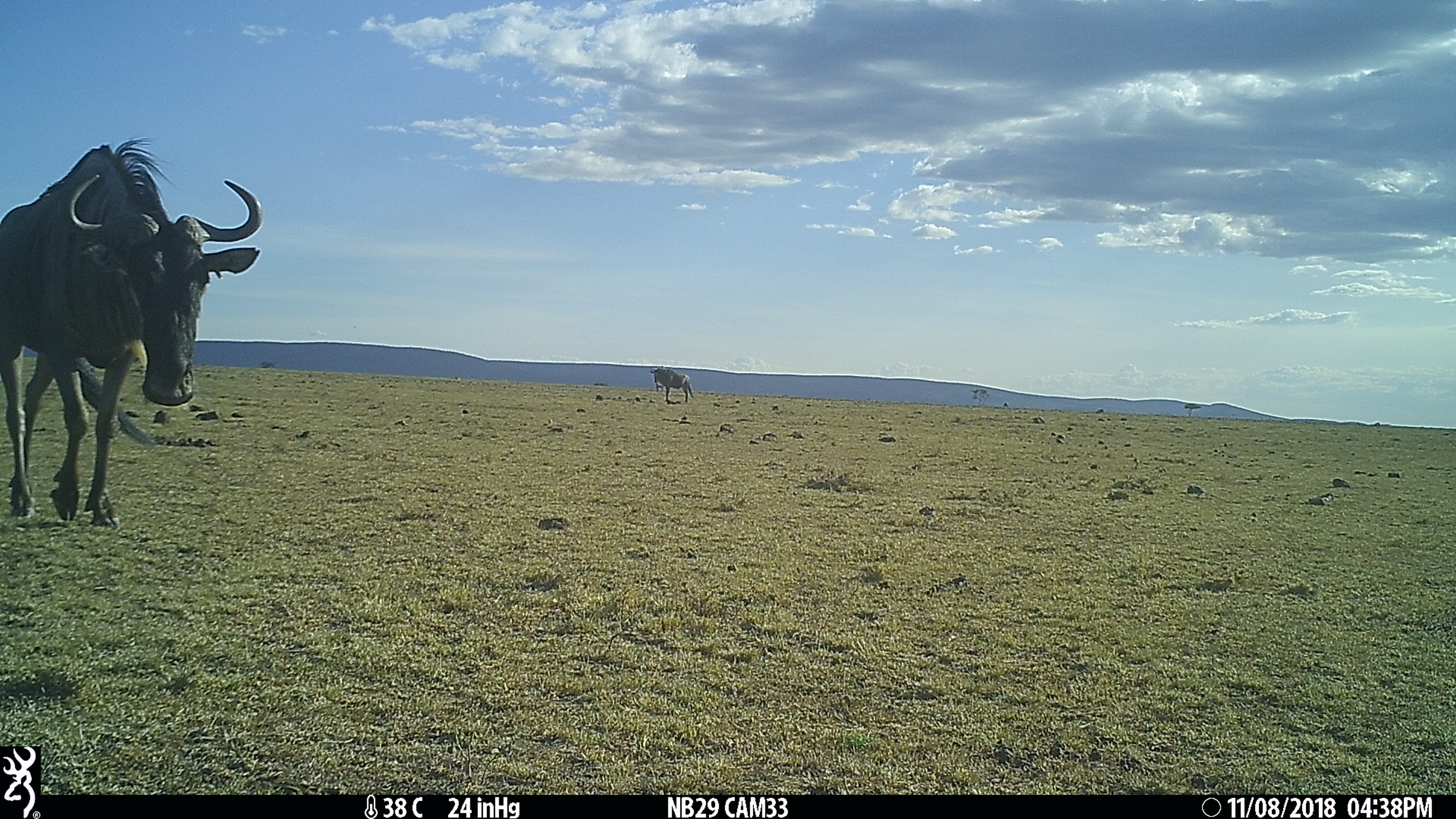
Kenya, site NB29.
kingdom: Animalia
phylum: Chordata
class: Mammalia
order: Artiodactyla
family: Bovidae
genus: Connochaetes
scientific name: Connochaetes taurinus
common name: blue wildebeest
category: wildebeest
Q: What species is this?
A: Wildebeest (blue wildebeest) (Connochaetes taurinus).